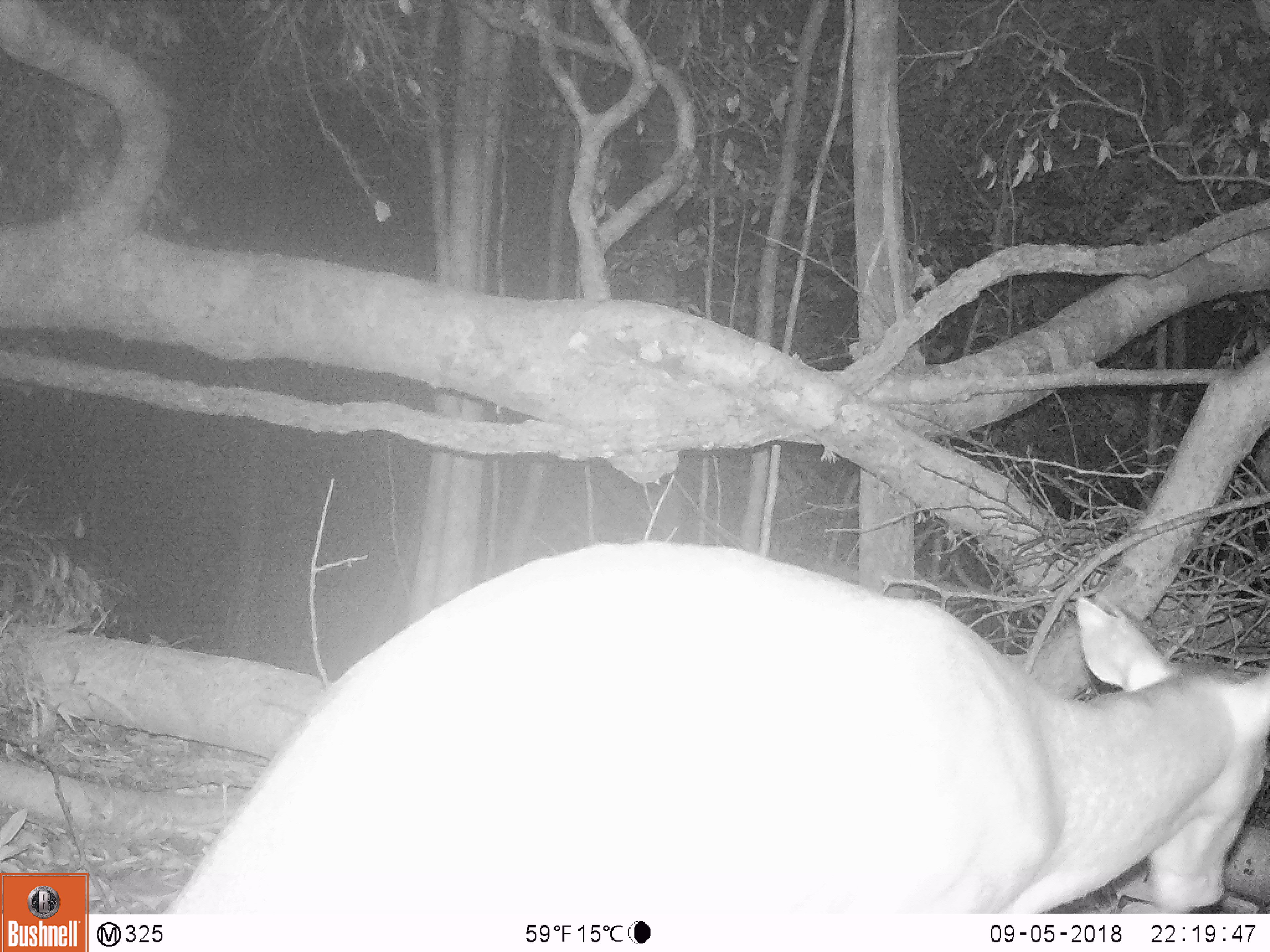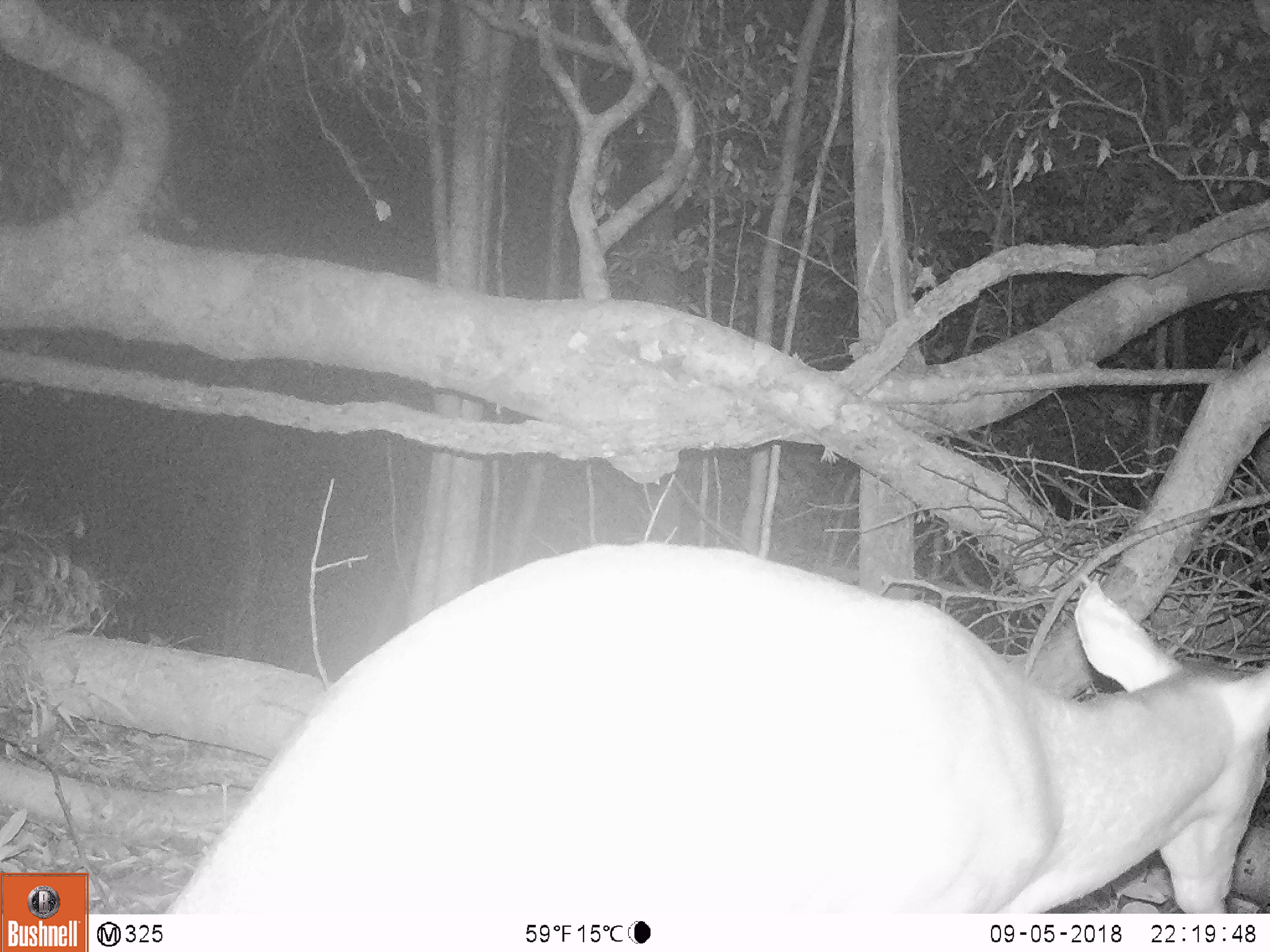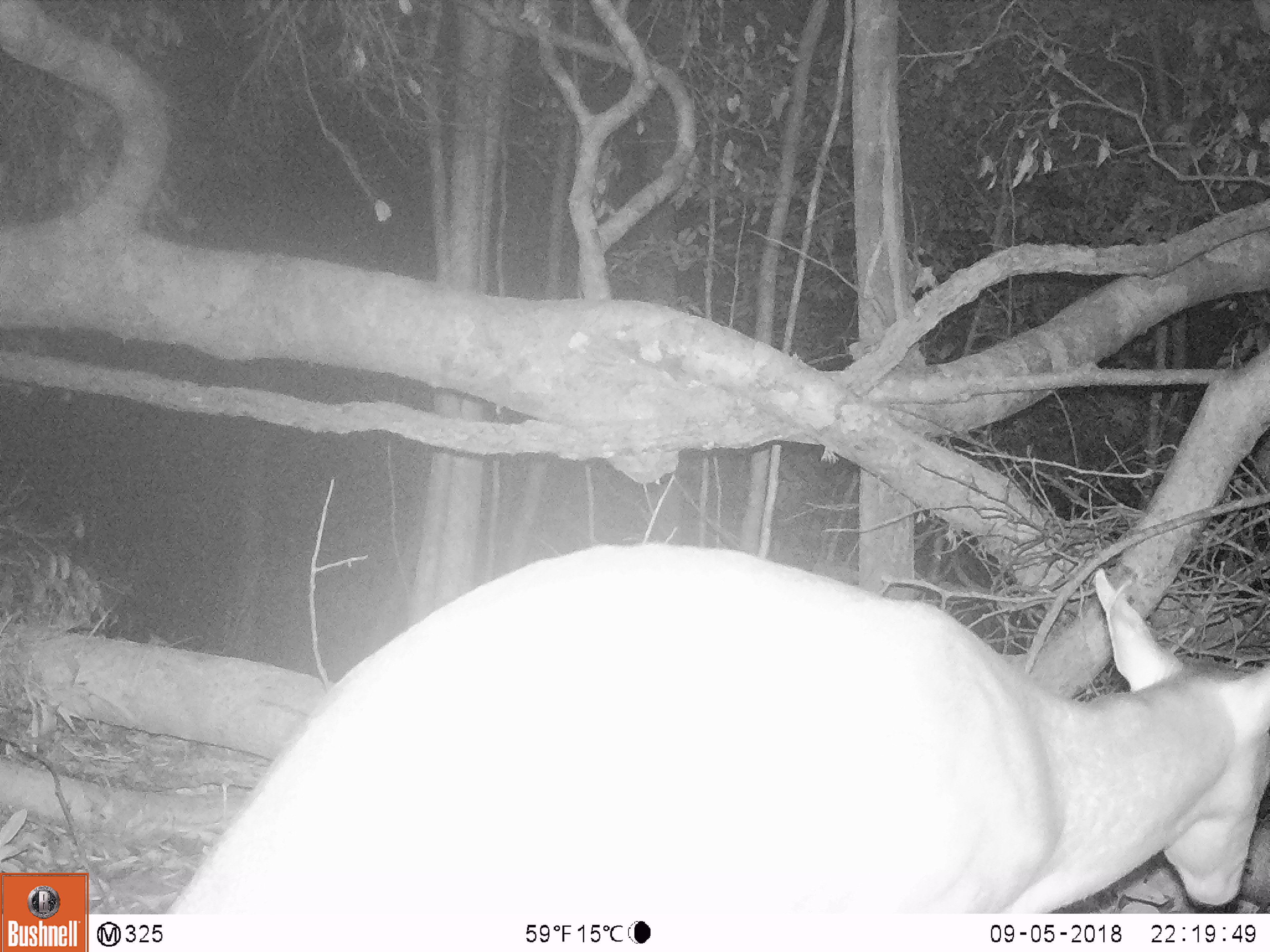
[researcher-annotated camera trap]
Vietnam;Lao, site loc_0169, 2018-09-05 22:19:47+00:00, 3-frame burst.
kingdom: Animalia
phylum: Chordata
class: Mammalia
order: Artiodactyla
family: Cervidae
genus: Muntiacus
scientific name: Muntiacus vuquangensis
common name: large-antlered muntjac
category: large antlered muntjac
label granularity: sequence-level